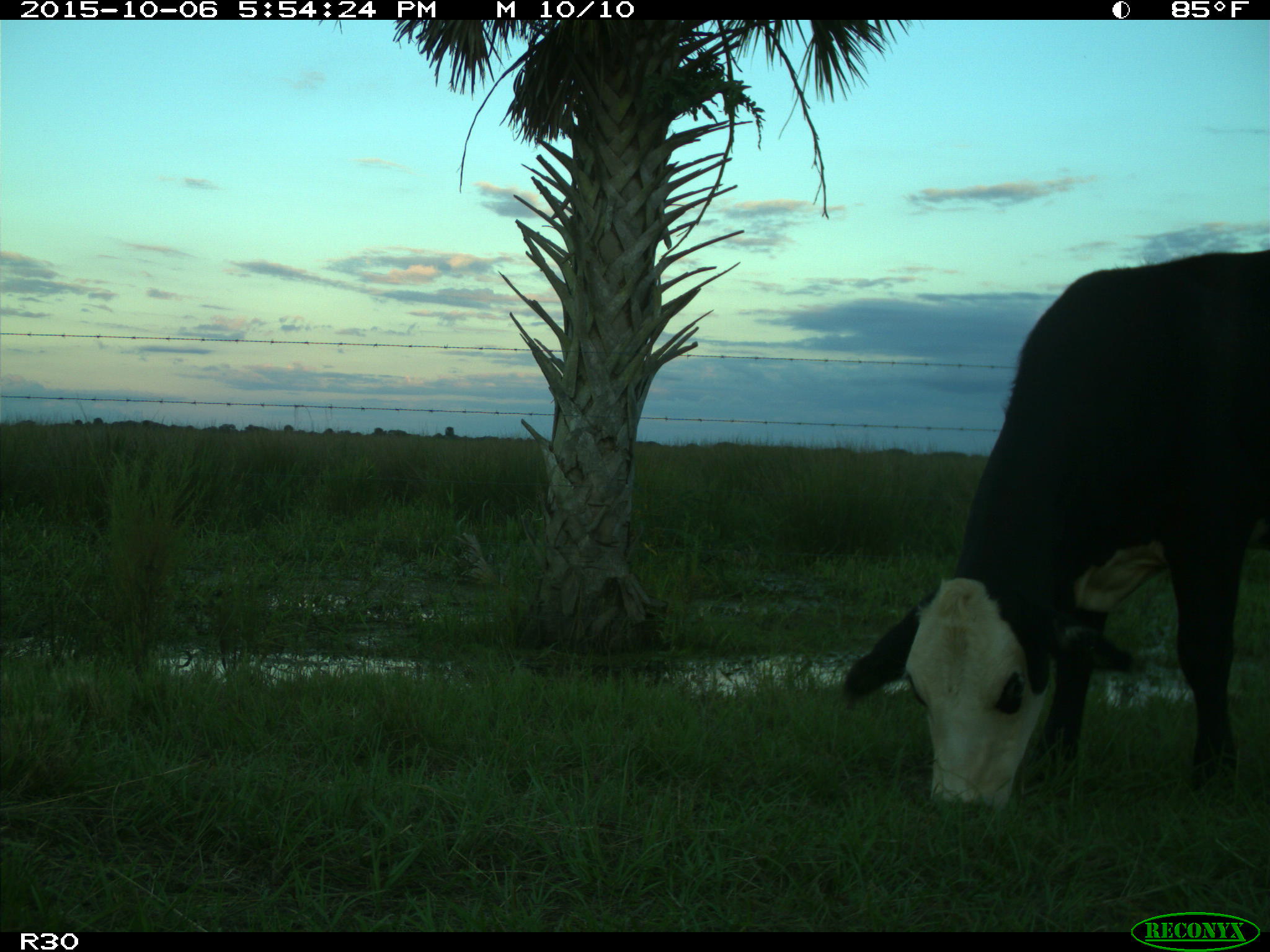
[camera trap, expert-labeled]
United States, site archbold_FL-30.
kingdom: Animalia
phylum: Chordata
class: Mammalia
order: Artiodactyla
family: Bovidae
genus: Bos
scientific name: Bos taurus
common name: domestic cow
Bos taurus (domestic cow).